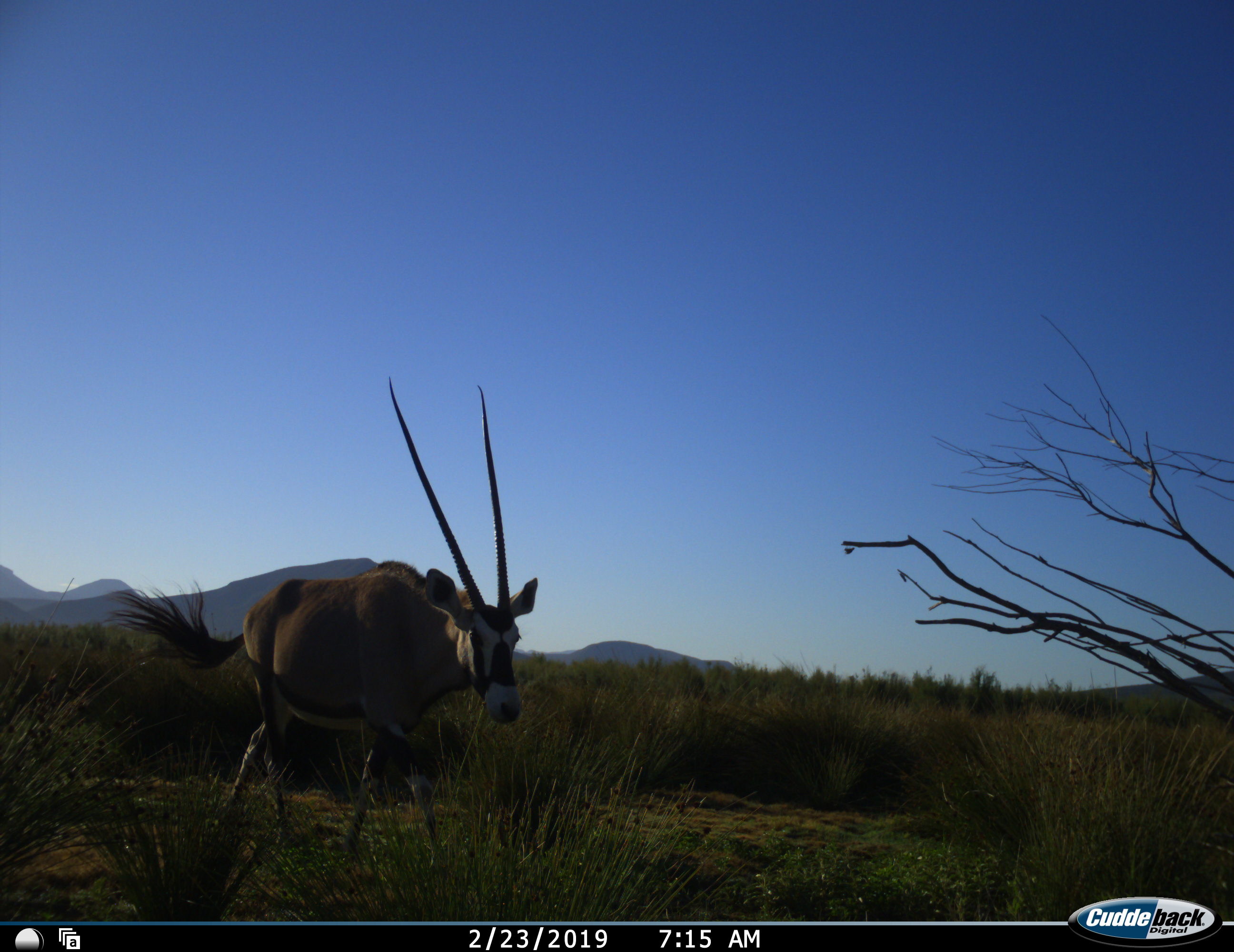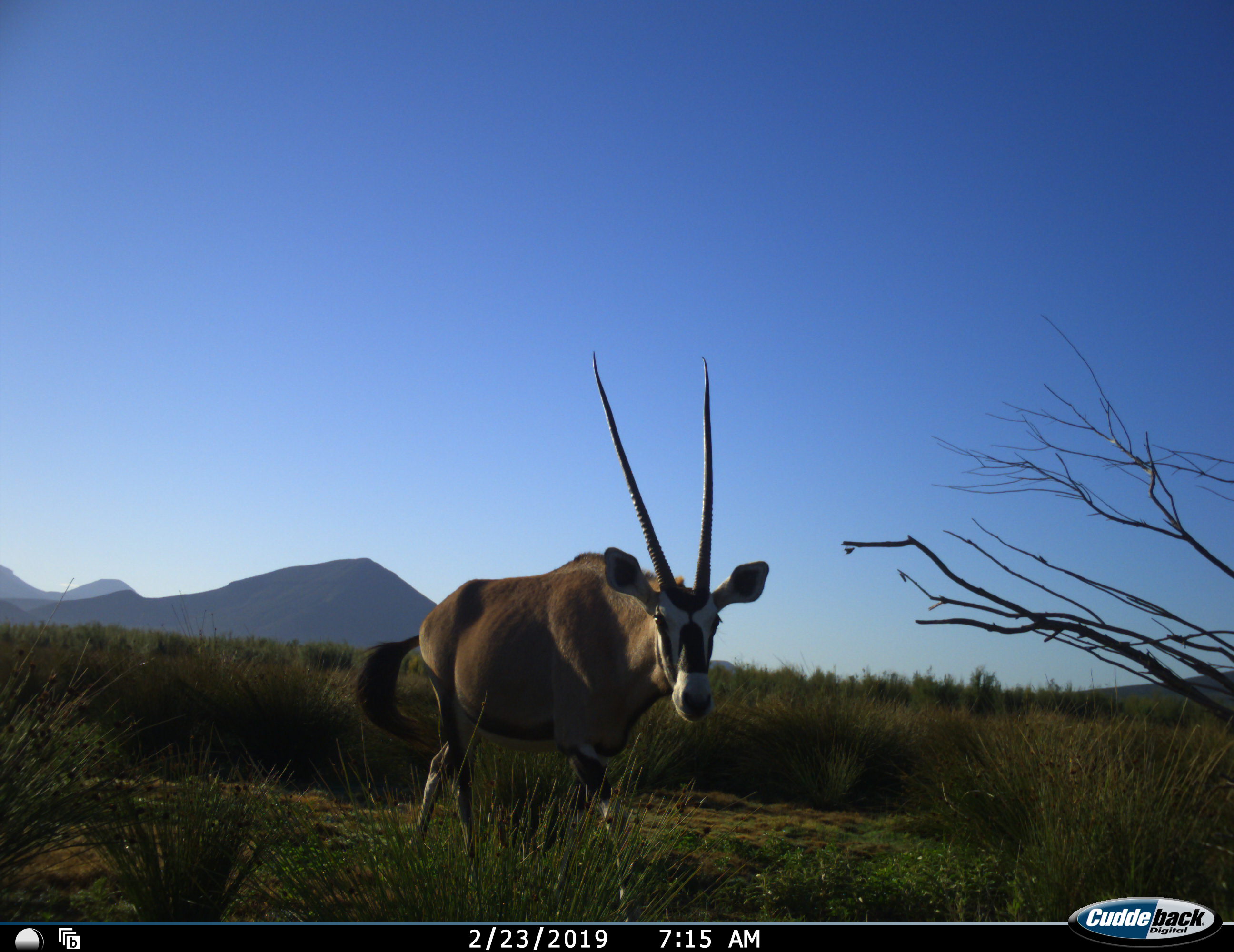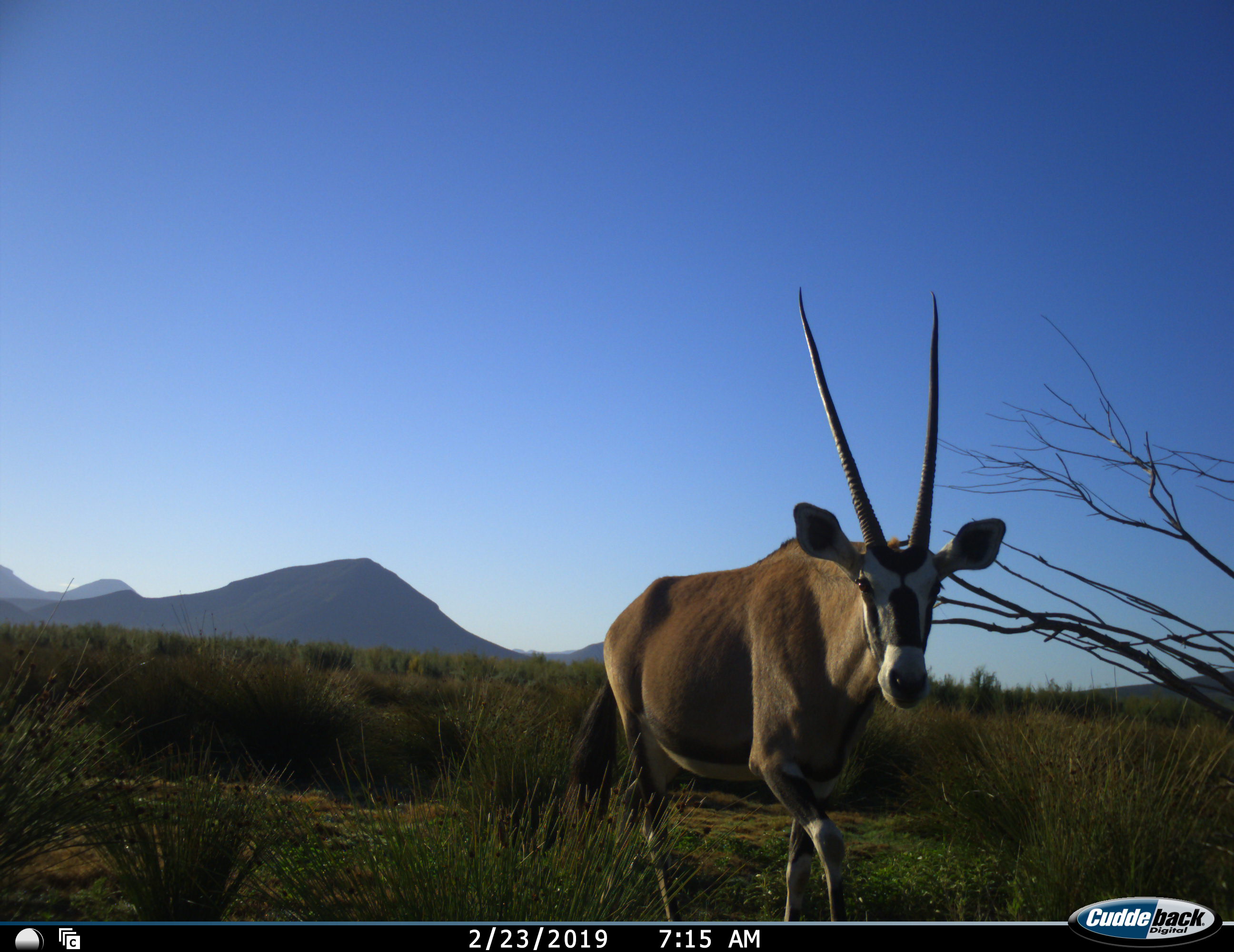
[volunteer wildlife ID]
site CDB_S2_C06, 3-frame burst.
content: unidentified animal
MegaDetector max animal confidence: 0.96